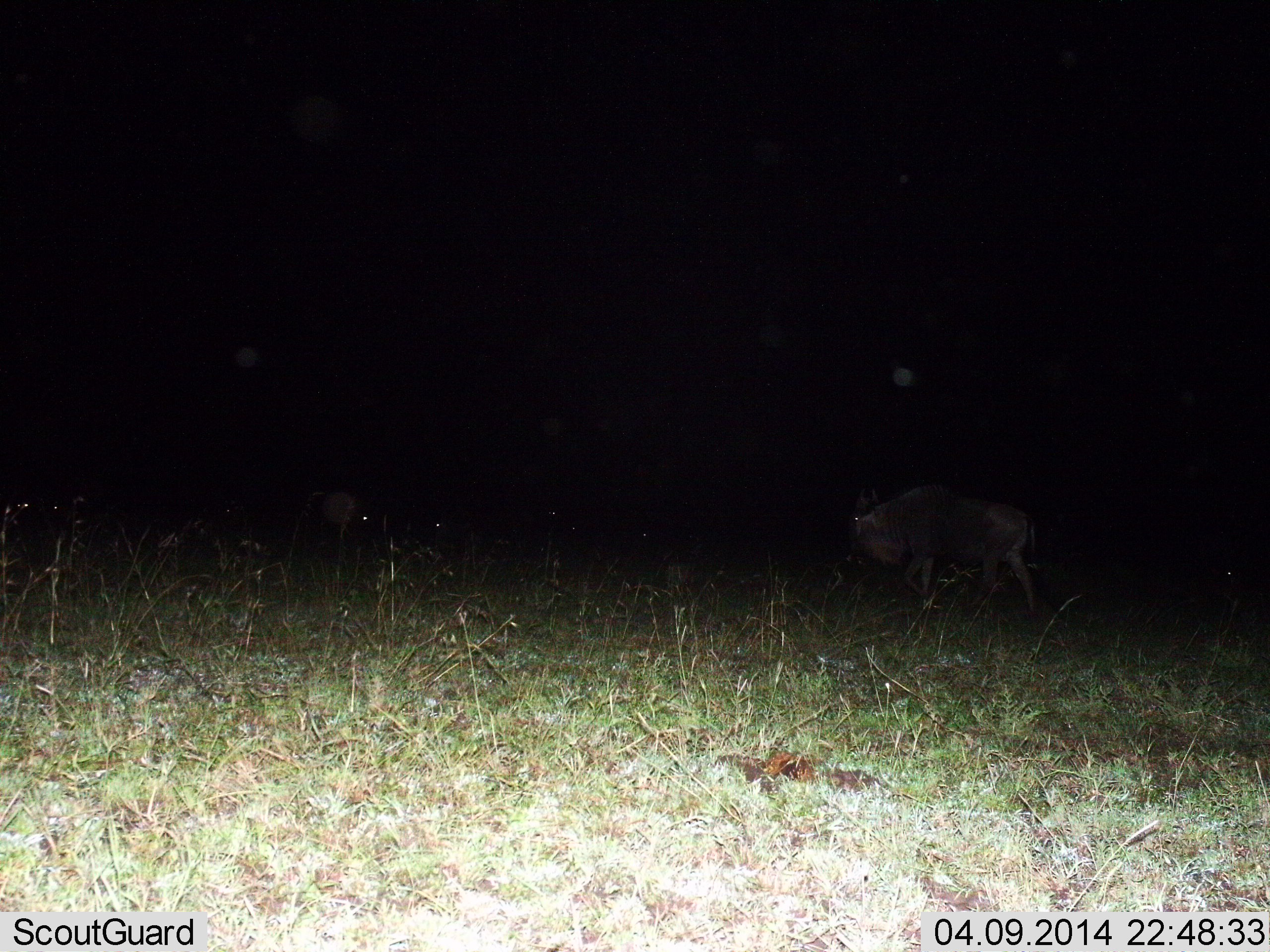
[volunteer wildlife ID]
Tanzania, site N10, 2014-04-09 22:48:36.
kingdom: Animalia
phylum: Chordata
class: Mammalia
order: Artiodactyla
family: Bovidae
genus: Connochaetes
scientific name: Connochaetes taurinus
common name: blue wildebeest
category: wildebeest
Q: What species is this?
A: Wildebeest (blue wildebeest) (Connochaetes taurinus).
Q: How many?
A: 2.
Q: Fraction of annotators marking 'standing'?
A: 30%.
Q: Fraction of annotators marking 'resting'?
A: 20%.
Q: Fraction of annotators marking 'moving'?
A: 80%.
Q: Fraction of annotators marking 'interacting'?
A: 0%.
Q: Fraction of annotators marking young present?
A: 0%.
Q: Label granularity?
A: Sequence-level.